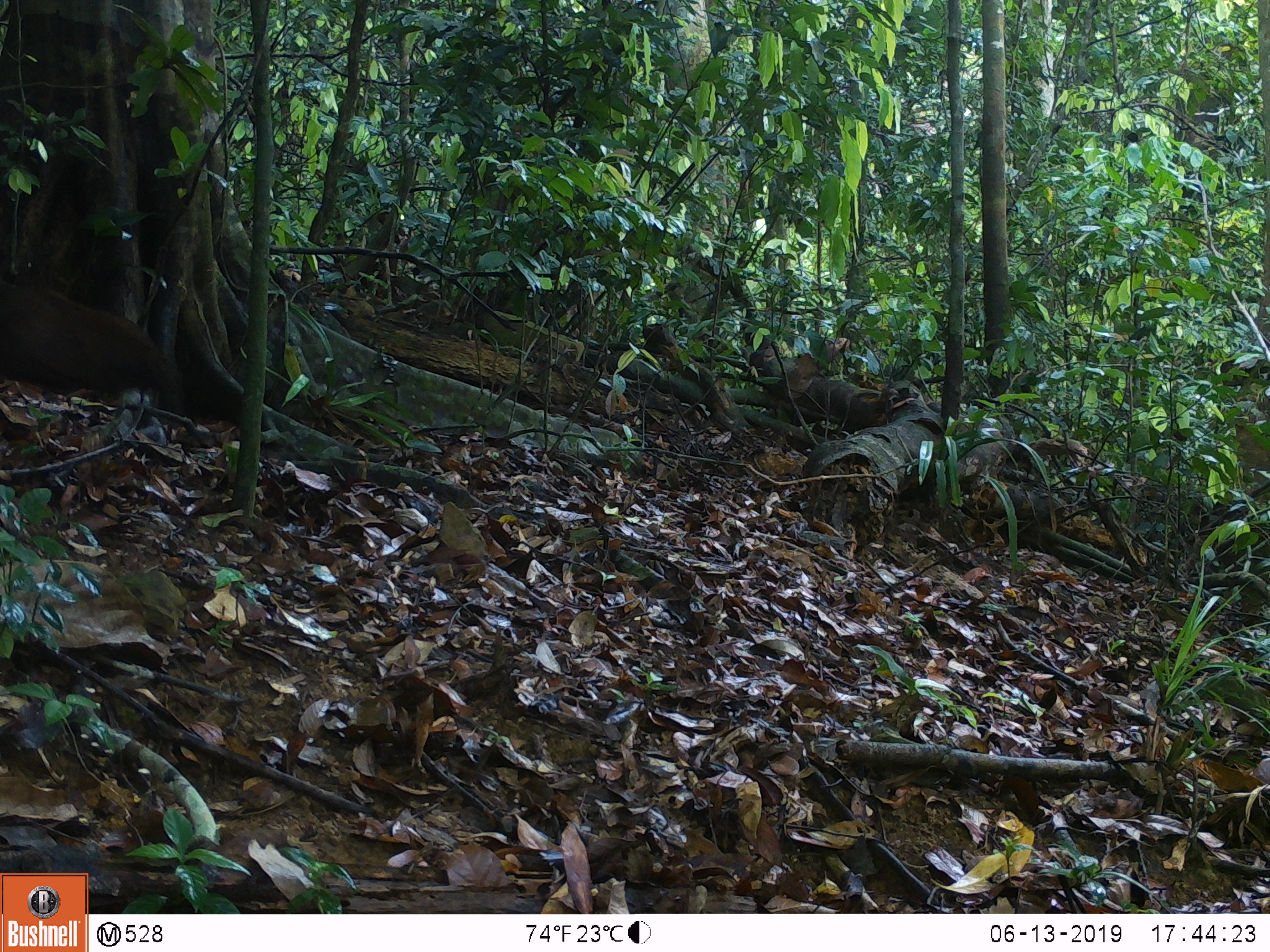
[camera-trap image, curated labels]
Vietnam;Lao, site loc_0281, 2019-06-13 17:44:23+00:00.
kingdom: Animalia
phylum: Chordata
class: Aves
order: Galliformes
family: Phasianidae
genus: Rheinardia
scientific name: Rheinardia ocellata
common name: crested argus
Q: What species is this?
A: Crested argus (Rheinardia ocellata).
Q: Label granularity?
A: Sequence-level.